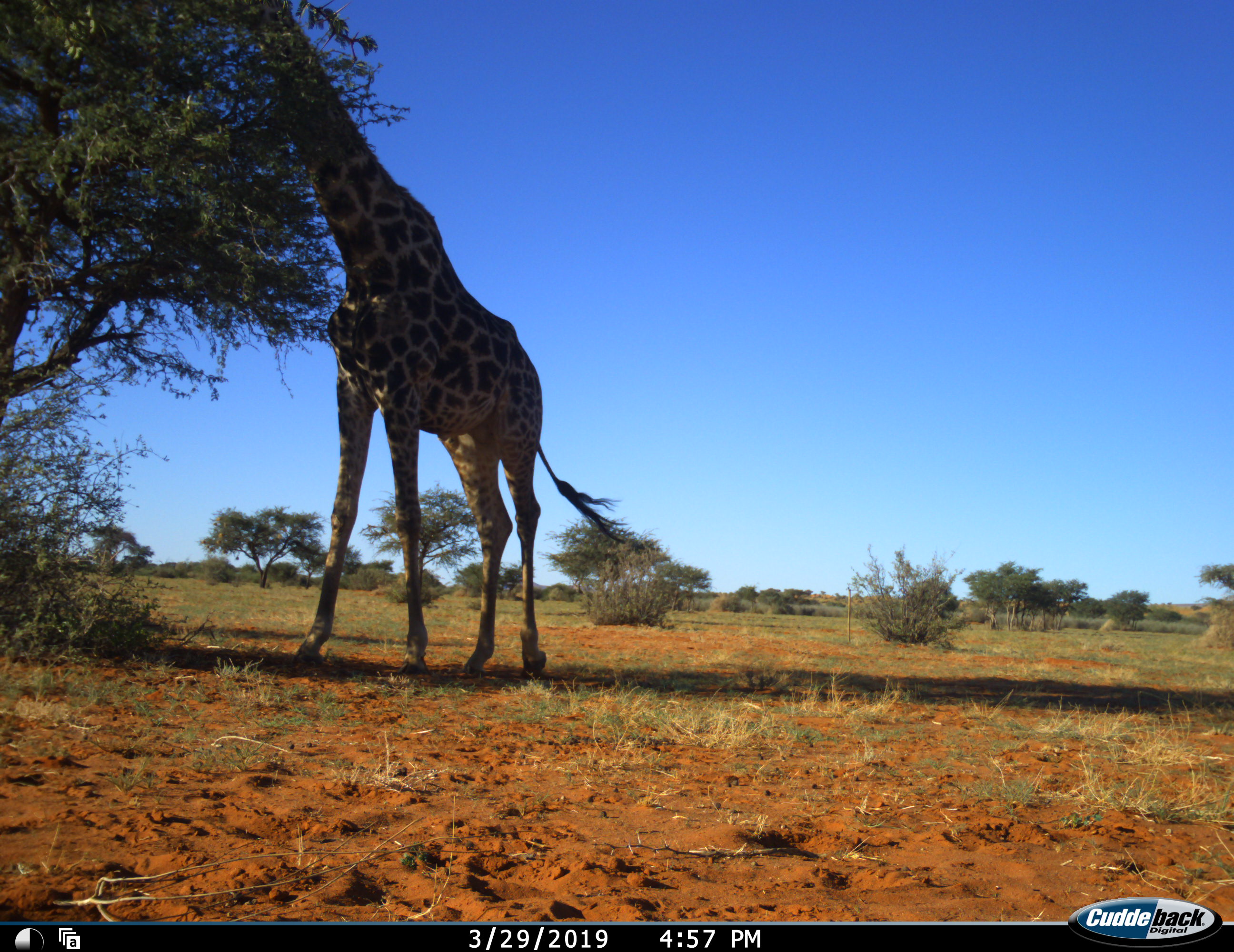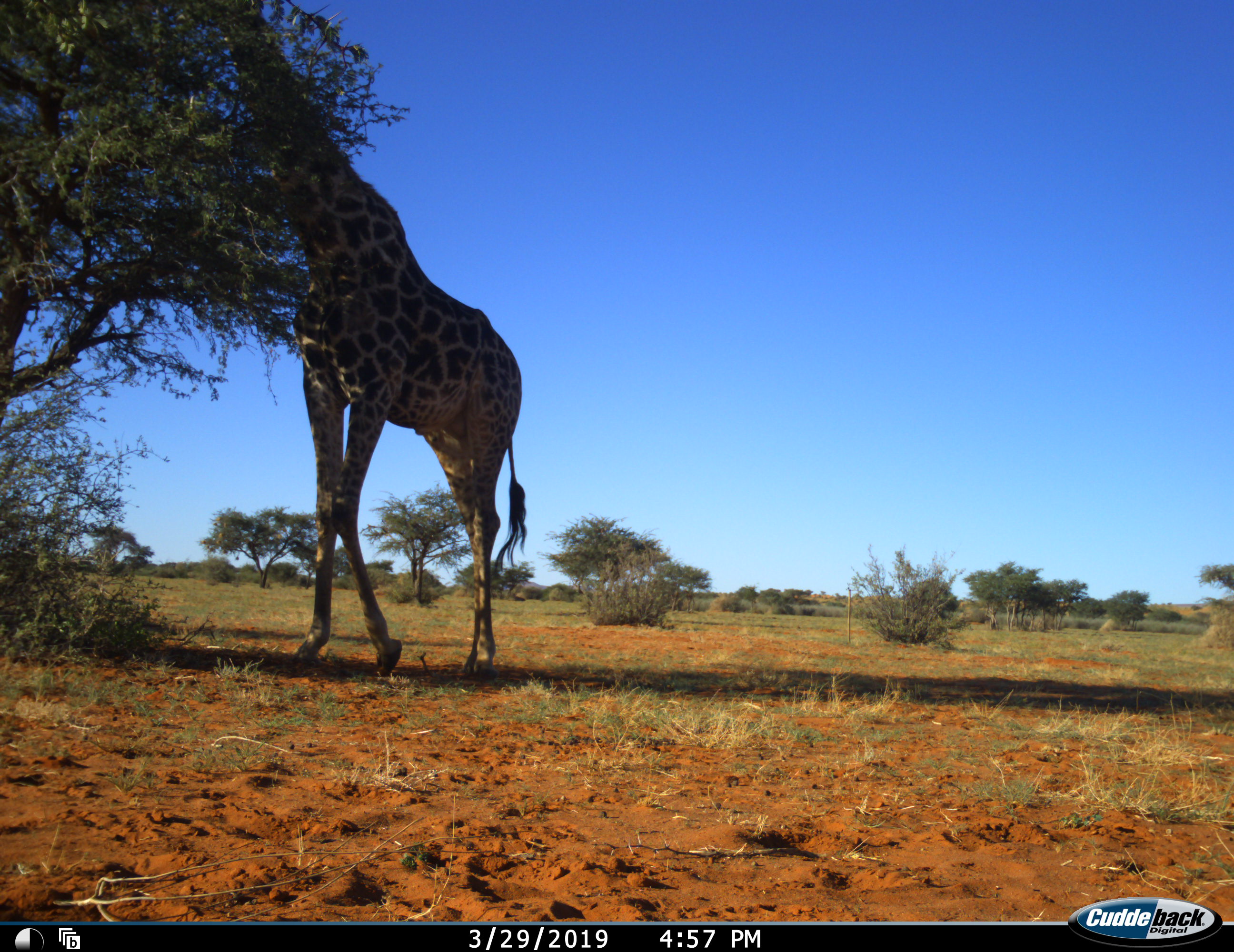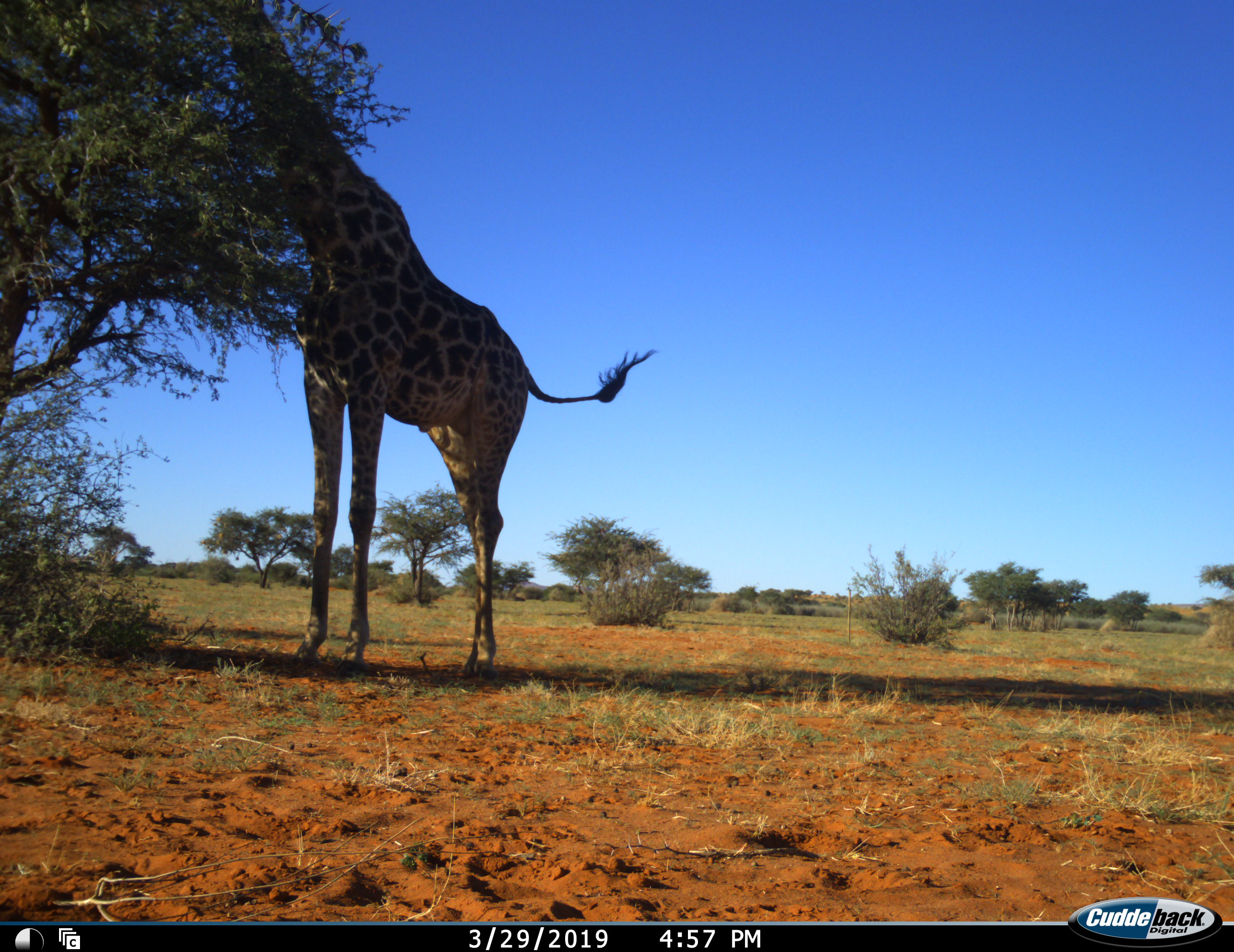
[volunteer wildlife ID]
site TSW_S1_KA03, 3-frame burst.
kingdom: Animalia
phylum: Chordata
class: Mammalia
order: Artiodactyla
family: Giraffidae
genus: Giraffa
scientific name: Giraffa camelopardalis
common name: giraffe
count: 1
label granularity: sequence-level